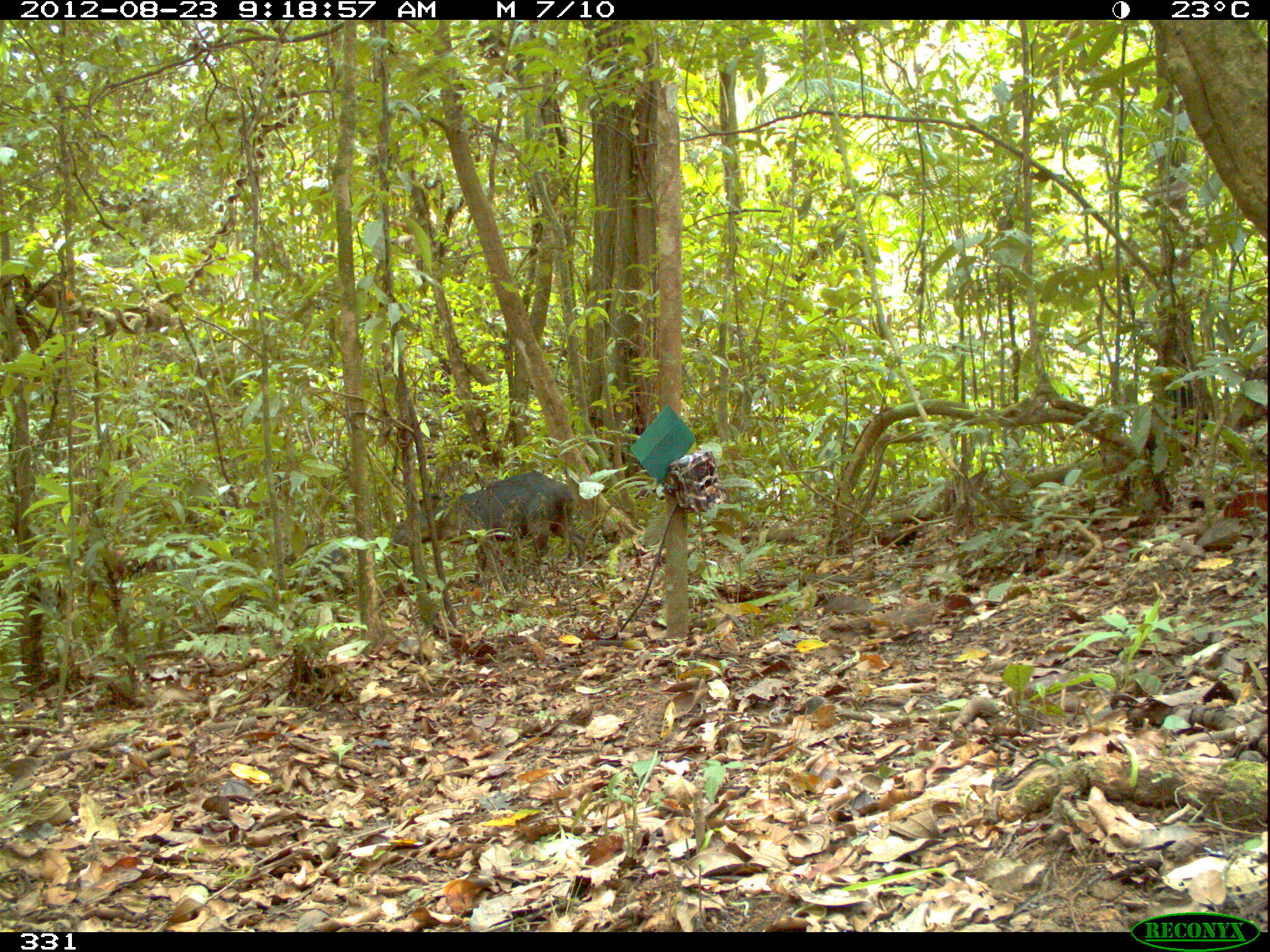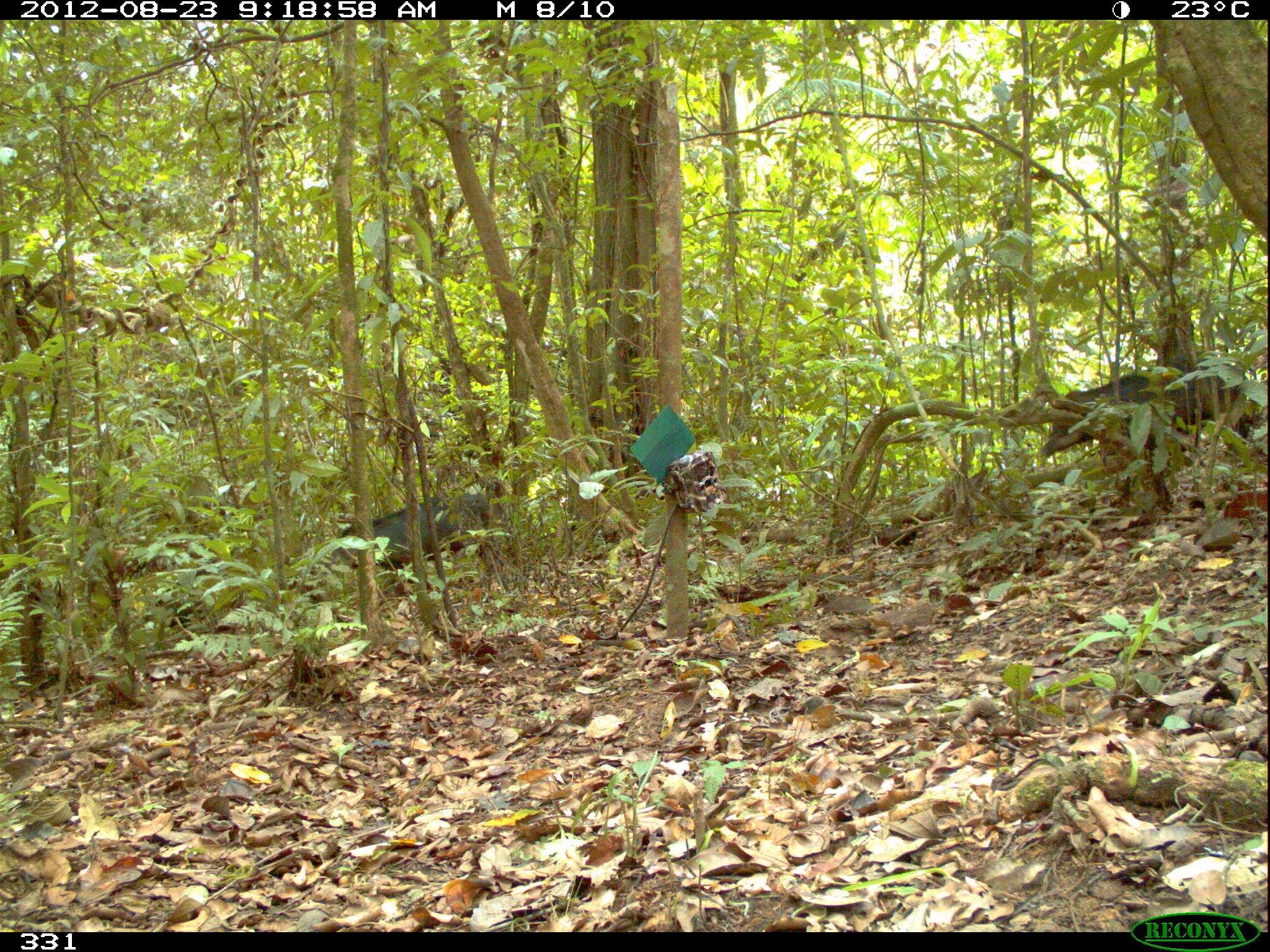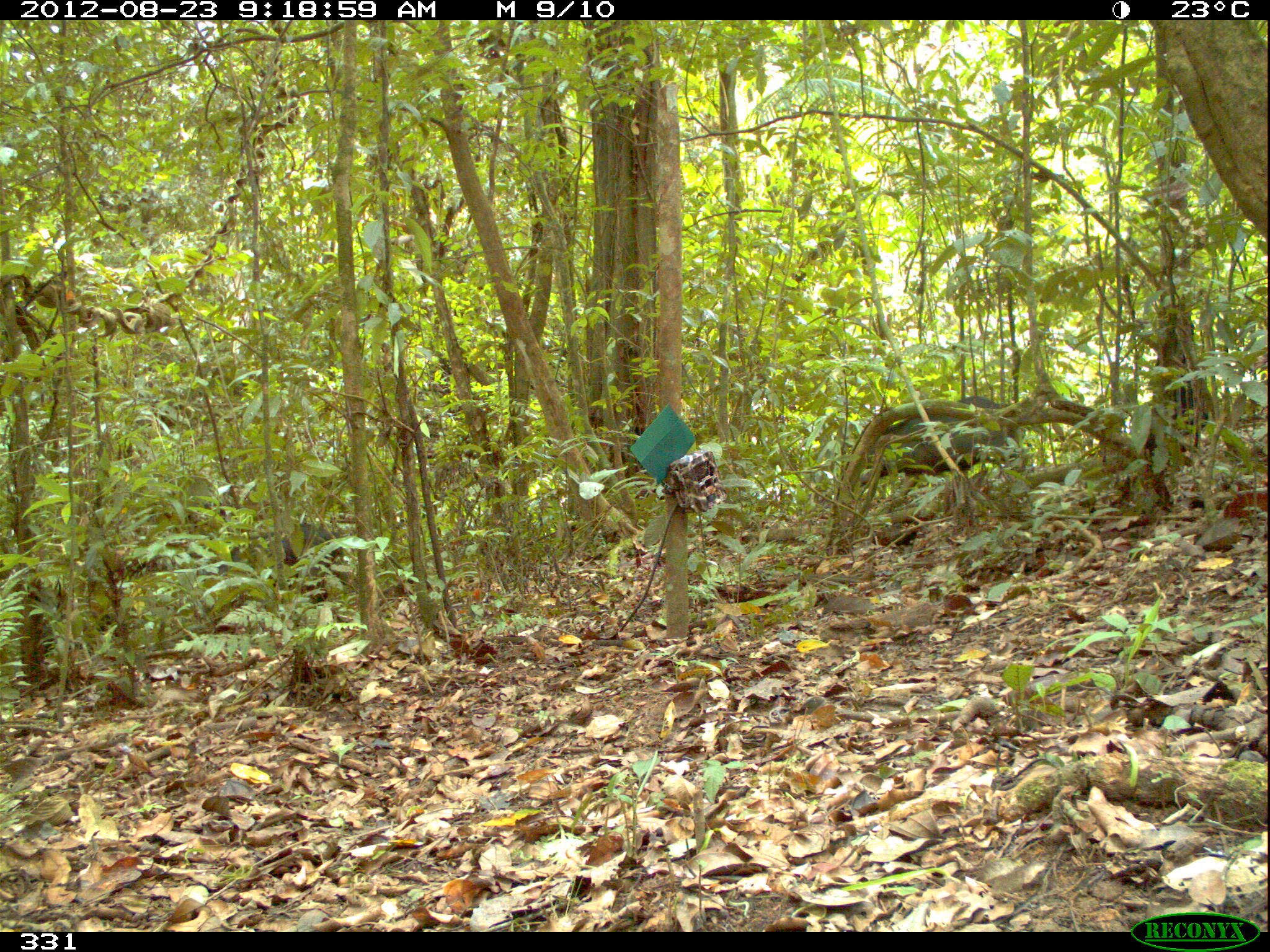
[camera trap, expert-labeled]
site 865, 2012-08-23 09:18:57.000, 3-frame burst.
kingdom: Animalia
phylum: Chordata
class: Mammalia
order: Artiodactyla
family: Tayassuidae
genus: Tayassu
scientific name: Tayassu pecari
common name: white-lipped peccary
Tayassu pecari (white-lipped peccary).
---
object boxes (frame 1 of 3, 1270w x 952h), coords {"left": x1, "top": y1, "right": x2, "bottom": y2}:
tayassu pecari: {"left": 387, "top": 470, "right": 588, "bottom": 578}; {"left": 283, "top": 542, "right": 356, "bottom": 599}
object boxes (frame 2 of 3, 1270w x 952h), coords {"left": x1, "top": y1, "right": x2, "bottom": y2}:
tayassu pecari: {"left": 1039, "top": 355, "right": 1249, "bottom": 512}; {"left": 324, "top": 492, "right": 492, "bottom": 595}; {"left": 142, "top": 586, "right": 220, "bottom": 633}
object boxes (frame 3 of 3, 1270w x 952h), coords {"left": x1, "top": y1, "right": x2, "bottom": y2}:
tayassu pecari: {"left": 858, "top": 395, "right": 1023, "bottom": 500}; {"left": 193, "top": 522, "right": 342, "bottom": 604}